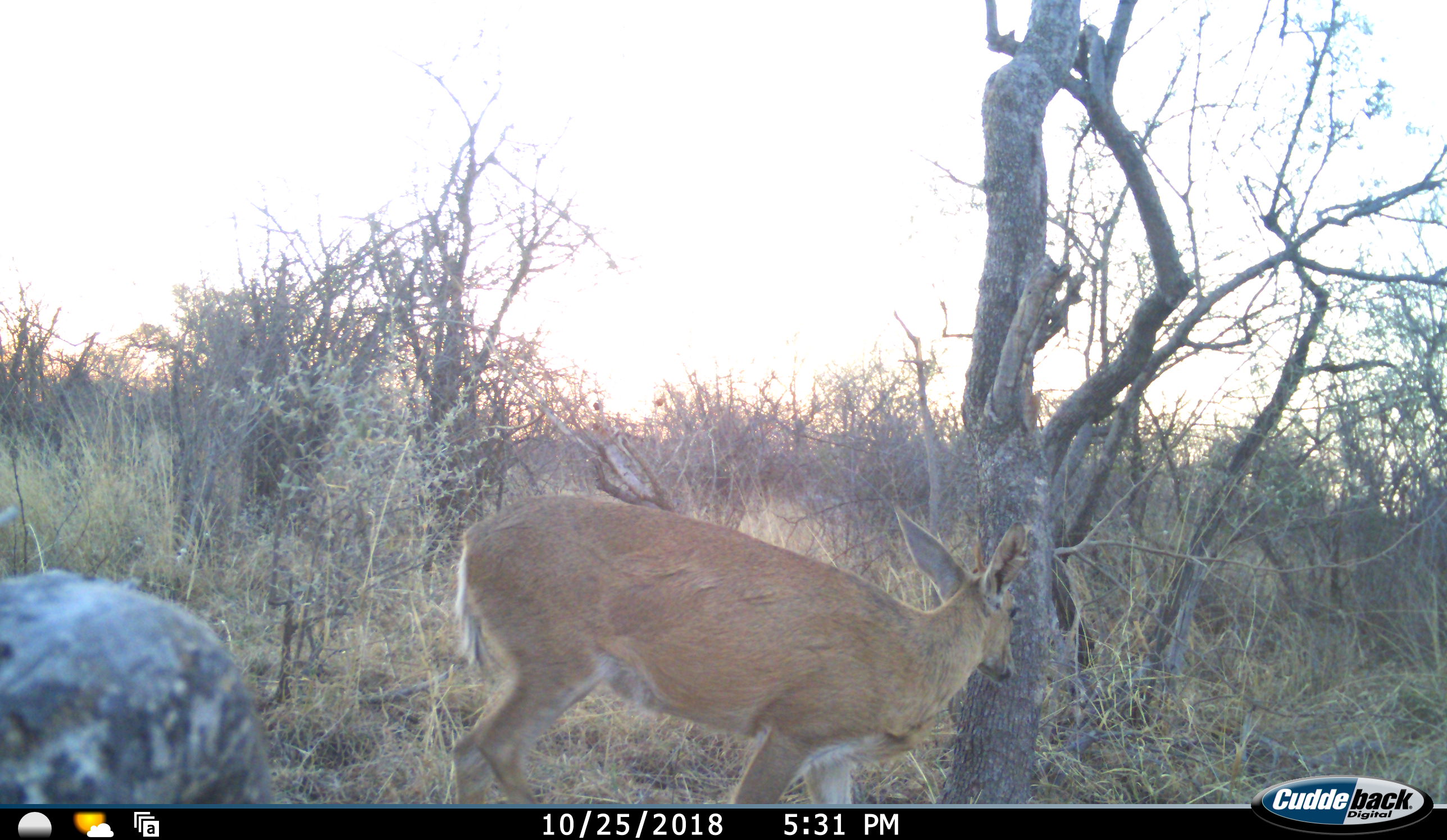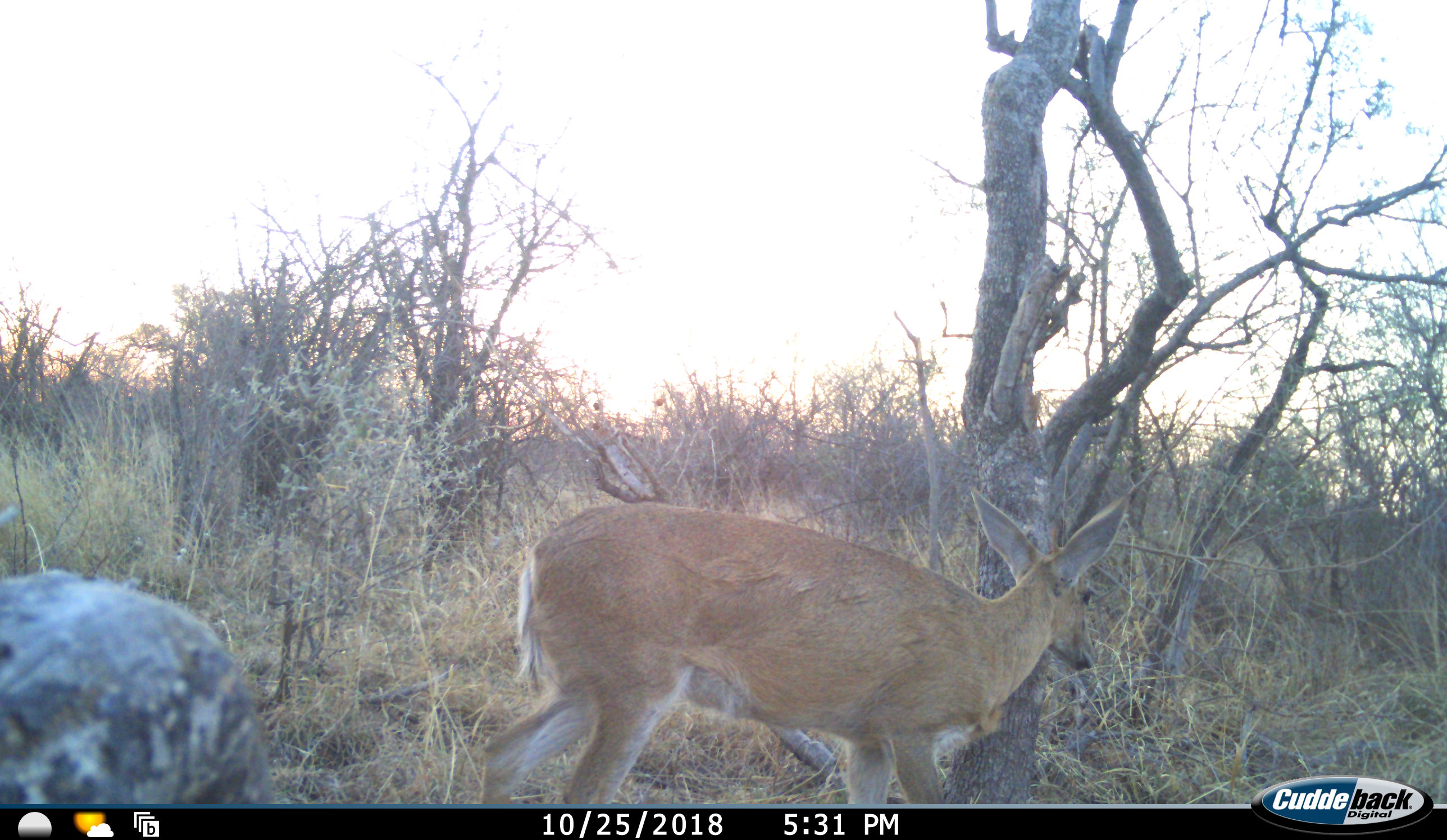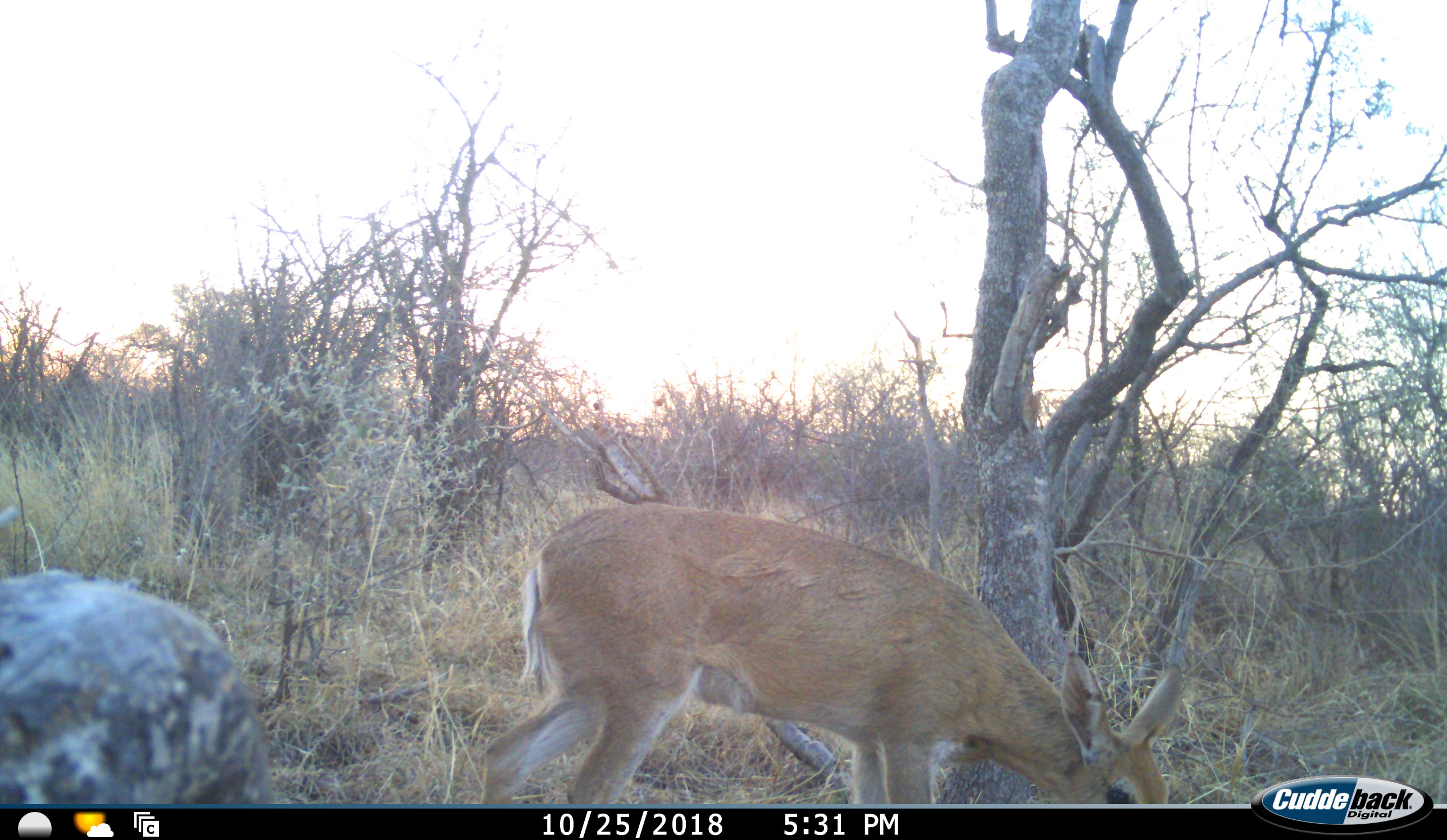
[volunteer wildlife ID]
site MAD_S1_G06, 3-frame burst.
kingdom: Animalia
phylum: Chordata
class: Mammalia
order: Artiodactyla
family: Bovidae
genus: Sylvicapra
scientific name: Sylvicapra grimmia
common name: common duiker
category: duikercommongrey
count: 1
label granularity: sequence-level